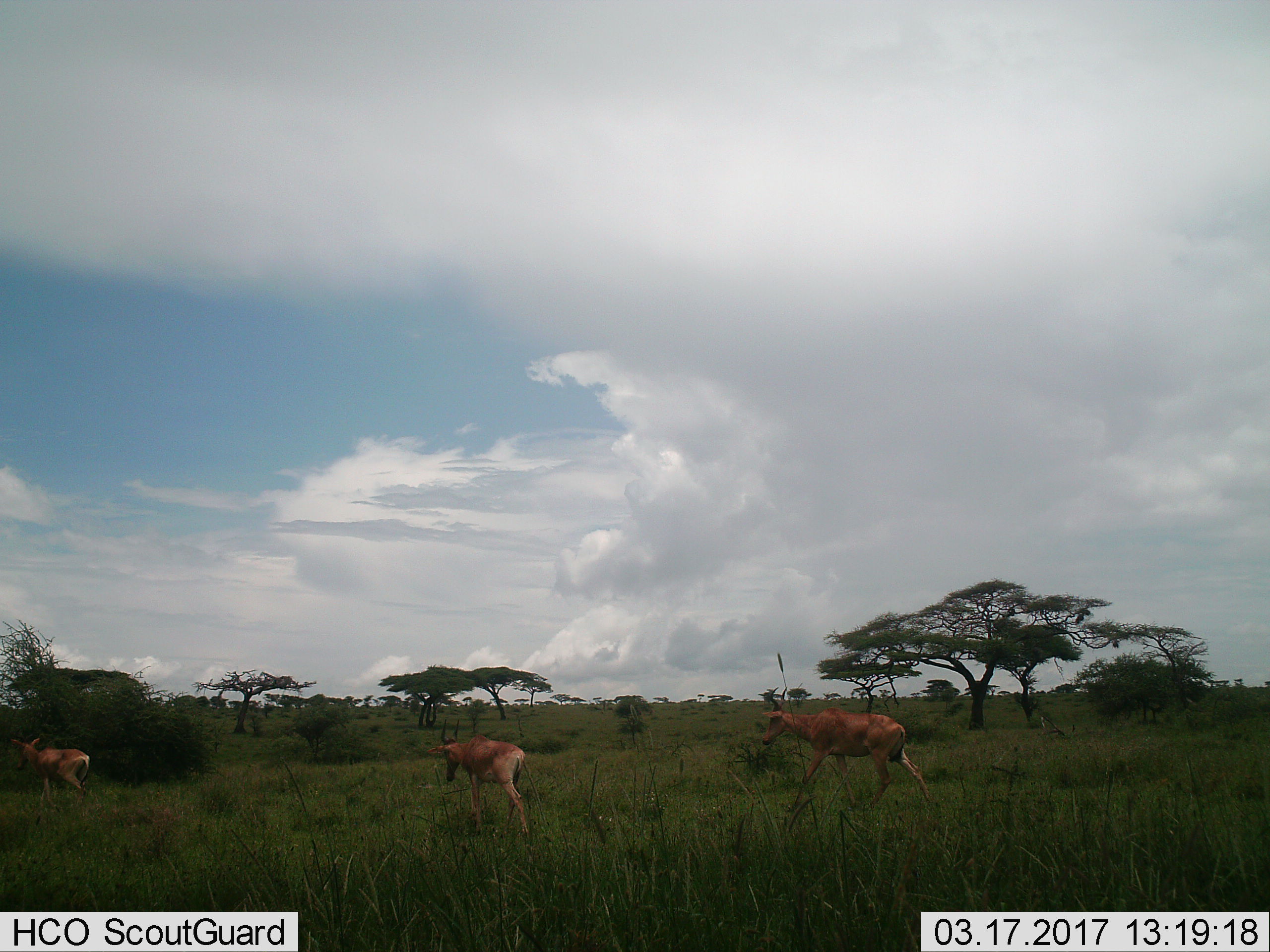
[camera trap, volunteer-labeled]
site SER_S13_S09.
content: unidentified animal